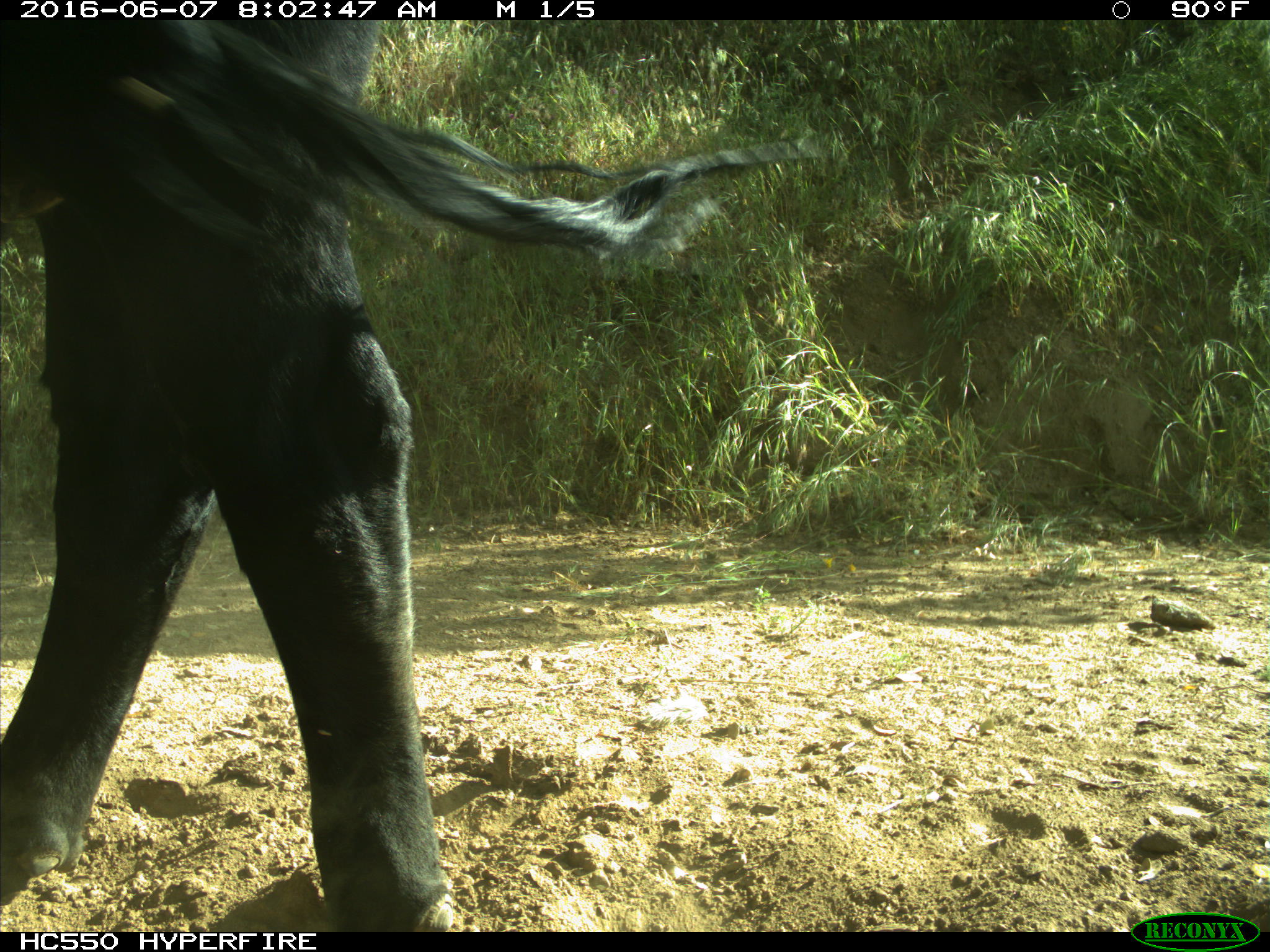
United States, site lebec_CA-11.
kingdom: Animalia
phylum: Chordata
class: Mammalia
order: Artiodactyla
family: Bovidae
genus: Bos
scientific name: Bos taurus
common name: domestic cow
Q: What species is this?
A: Bos taurus (domestic cow).